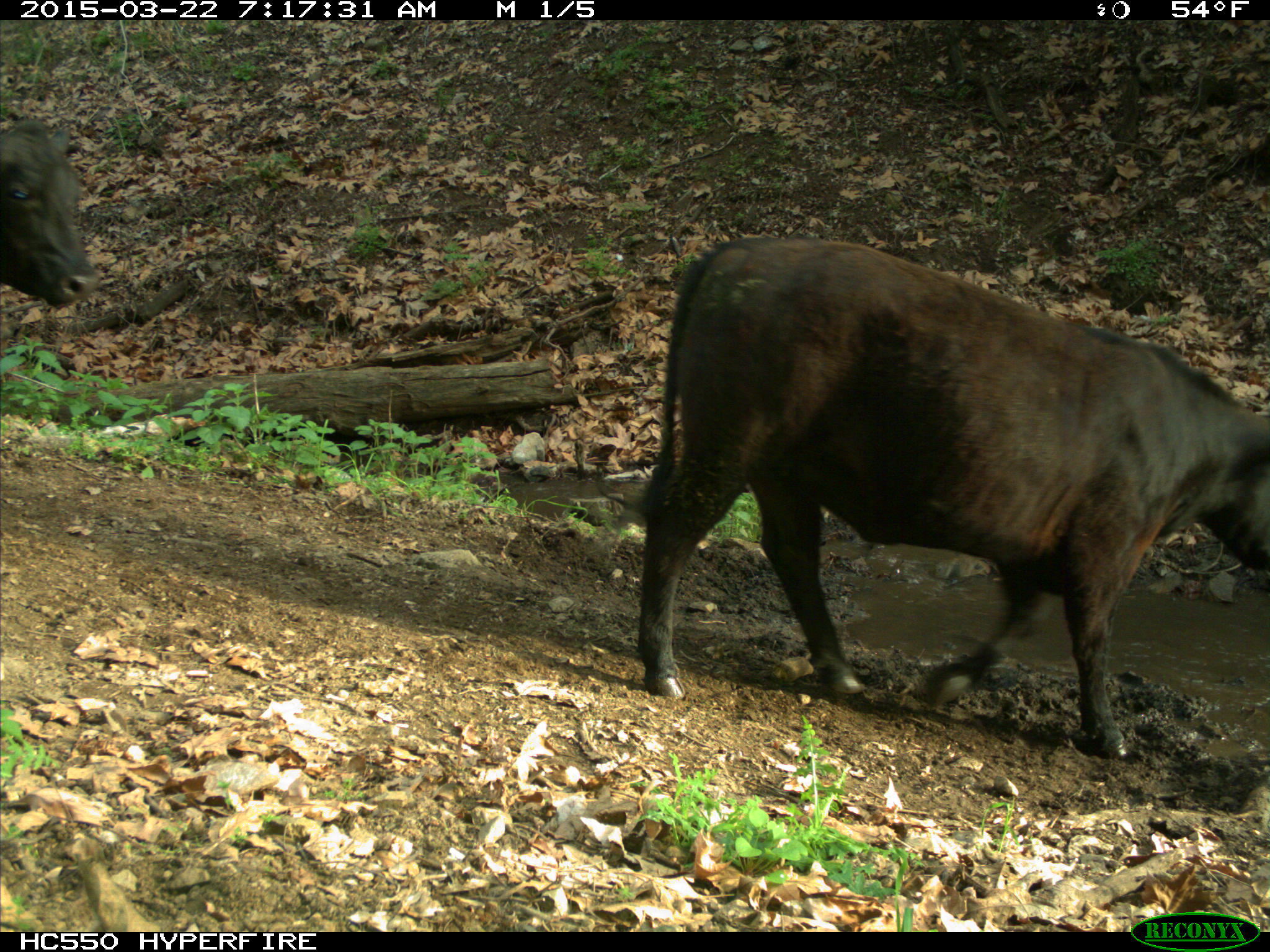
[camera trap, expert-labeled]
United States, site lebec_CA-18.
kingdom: Animalia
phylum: Chordata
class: Mammalia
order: Artiodactyla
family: Bovidae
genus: Bos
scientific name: Bos taurus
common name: domestic cow